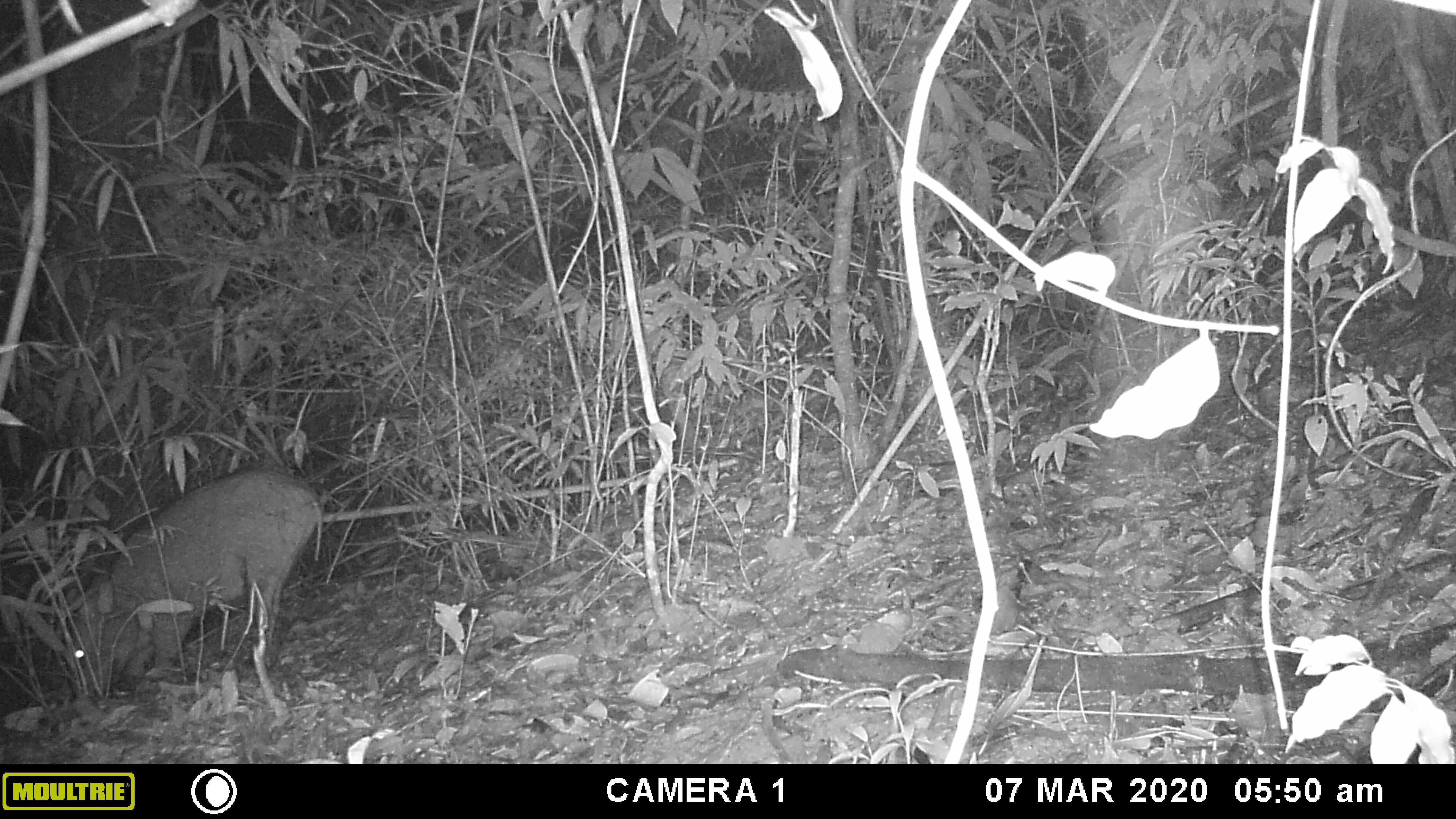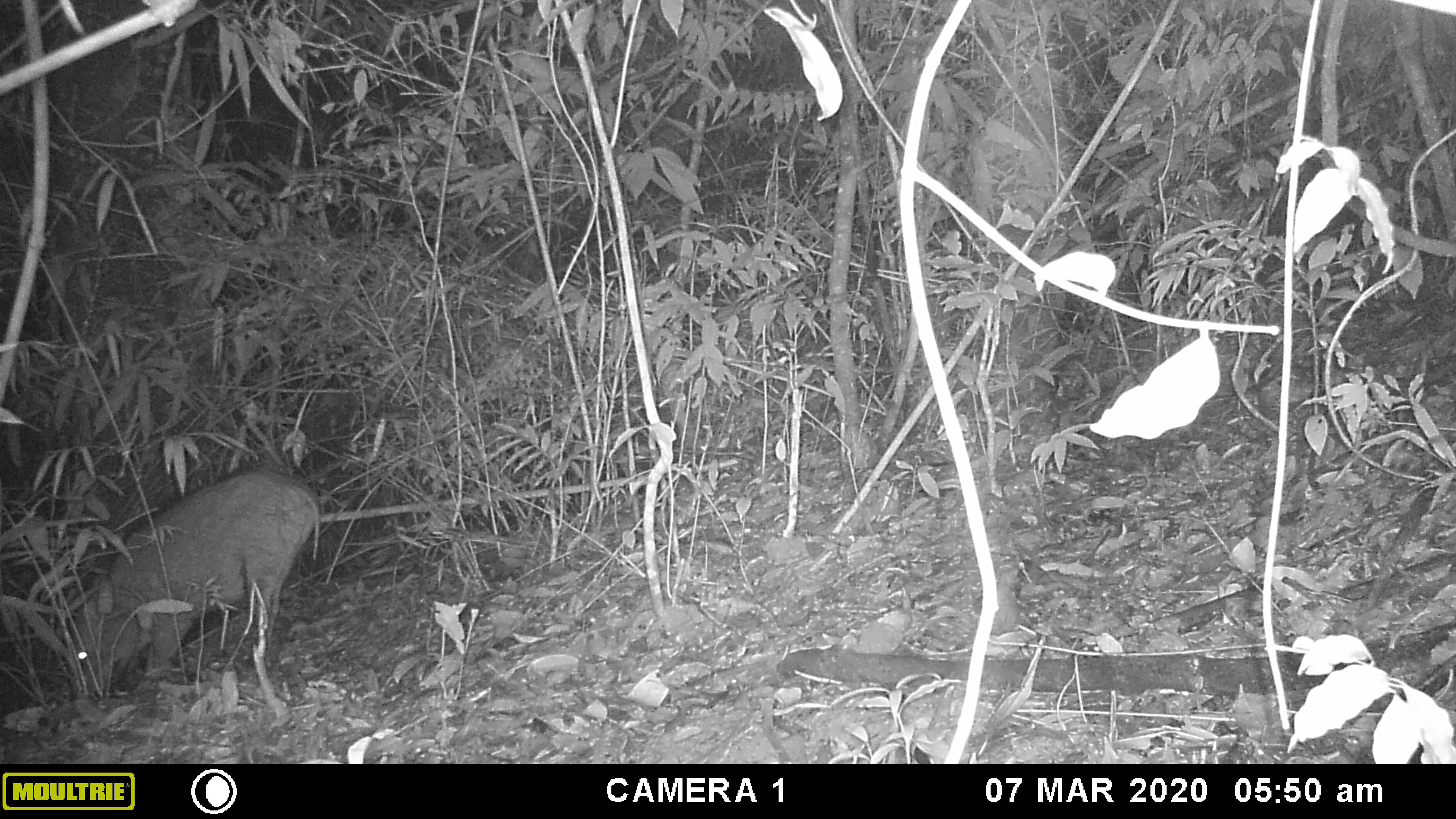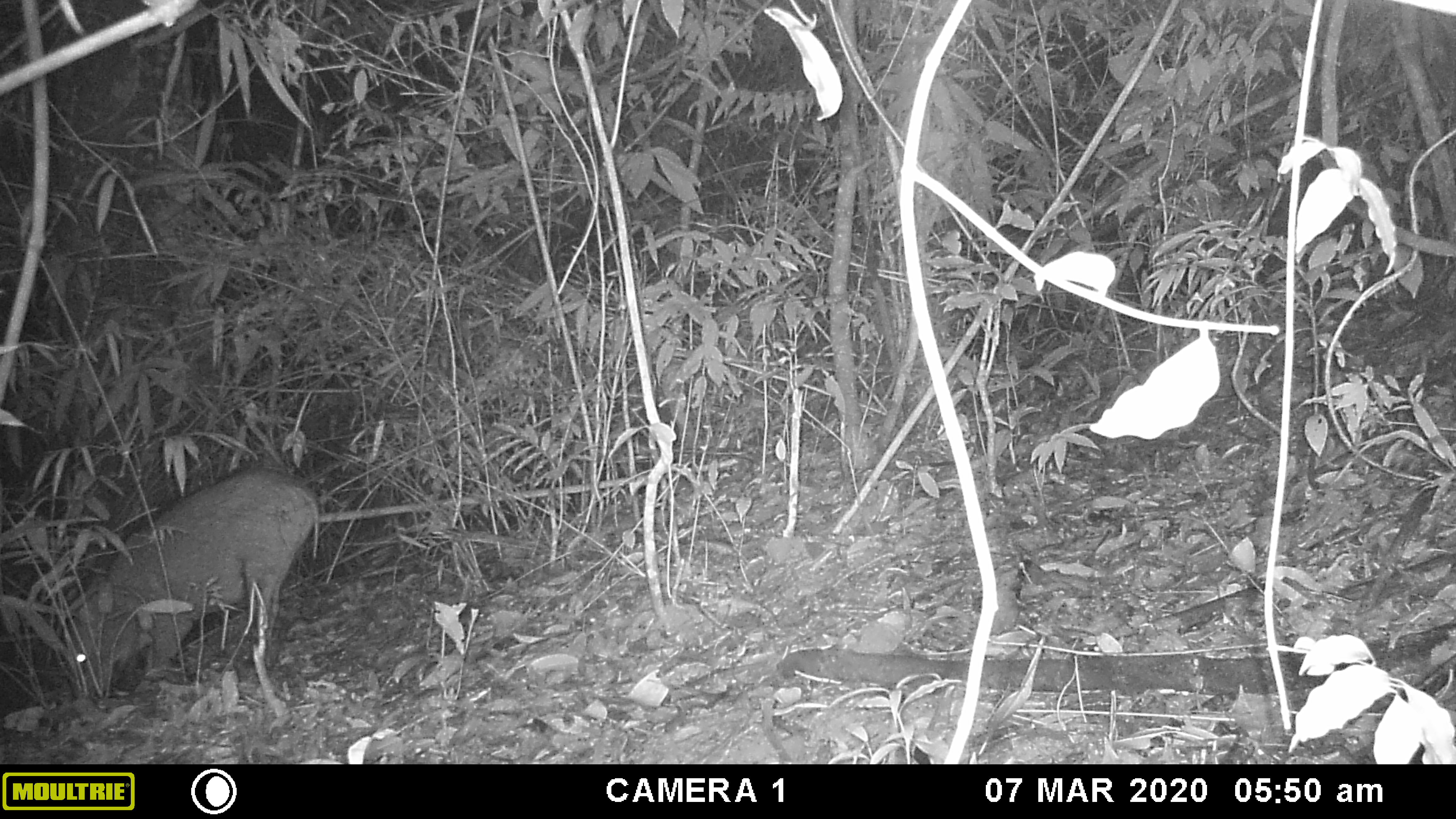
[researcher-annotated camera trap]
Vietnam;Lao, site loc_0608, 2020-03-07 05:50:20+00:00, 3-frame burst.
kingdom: Animalia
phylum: Chordata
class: Mammalia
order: Artiodactyla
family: Suidae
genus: Sus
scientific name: Sus scrofa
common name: eurasian wild pig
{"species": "eurasian wild pig (Sus scrofa)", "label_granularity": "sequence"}